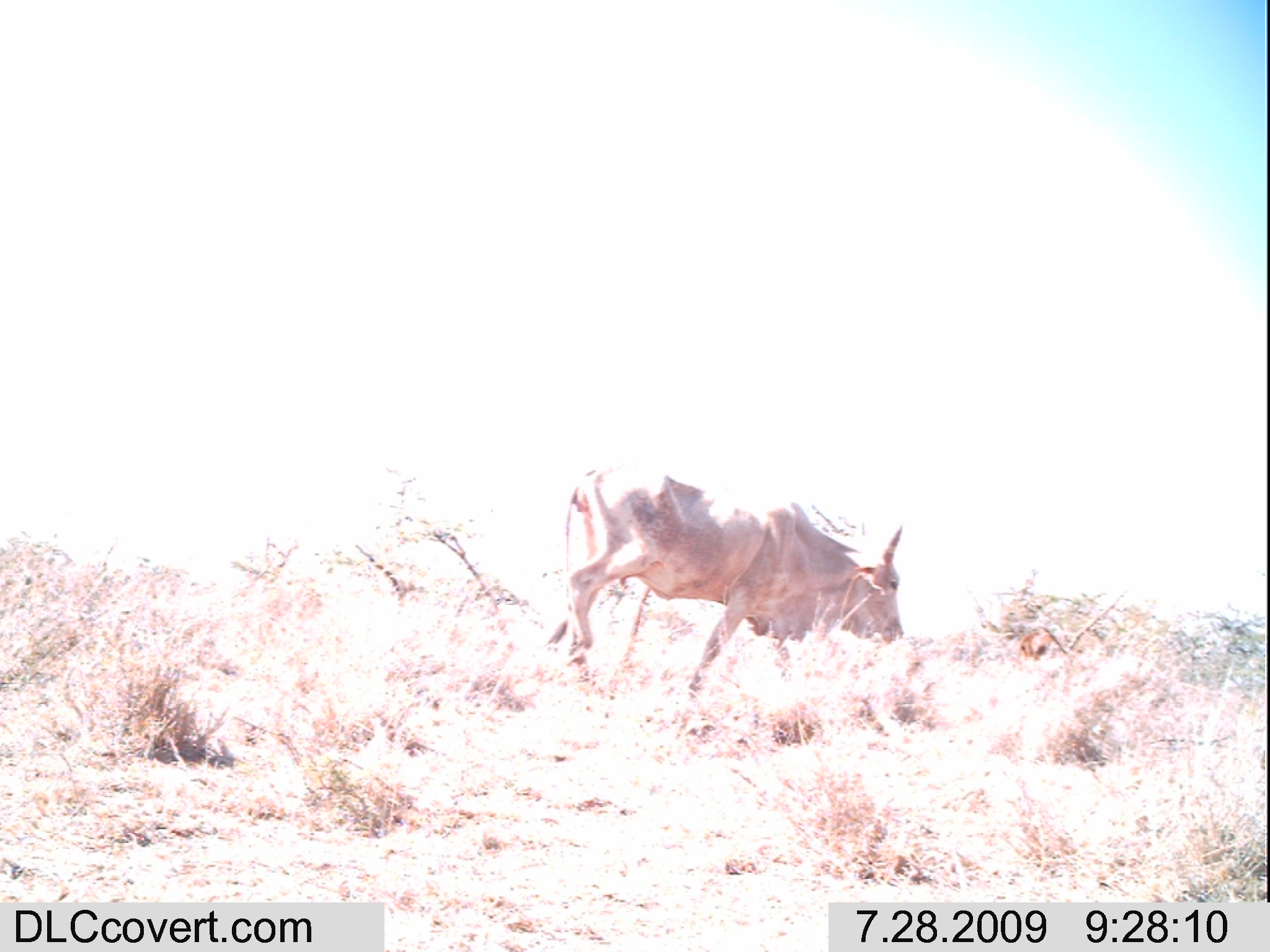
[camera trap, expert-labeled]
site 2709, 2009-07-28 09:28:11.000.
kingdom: Animalia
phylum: Chordata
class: Mammalia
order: Artiodactyla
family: Bovidae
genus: Bos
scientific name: Bos taurus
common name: domestic cattle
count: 1